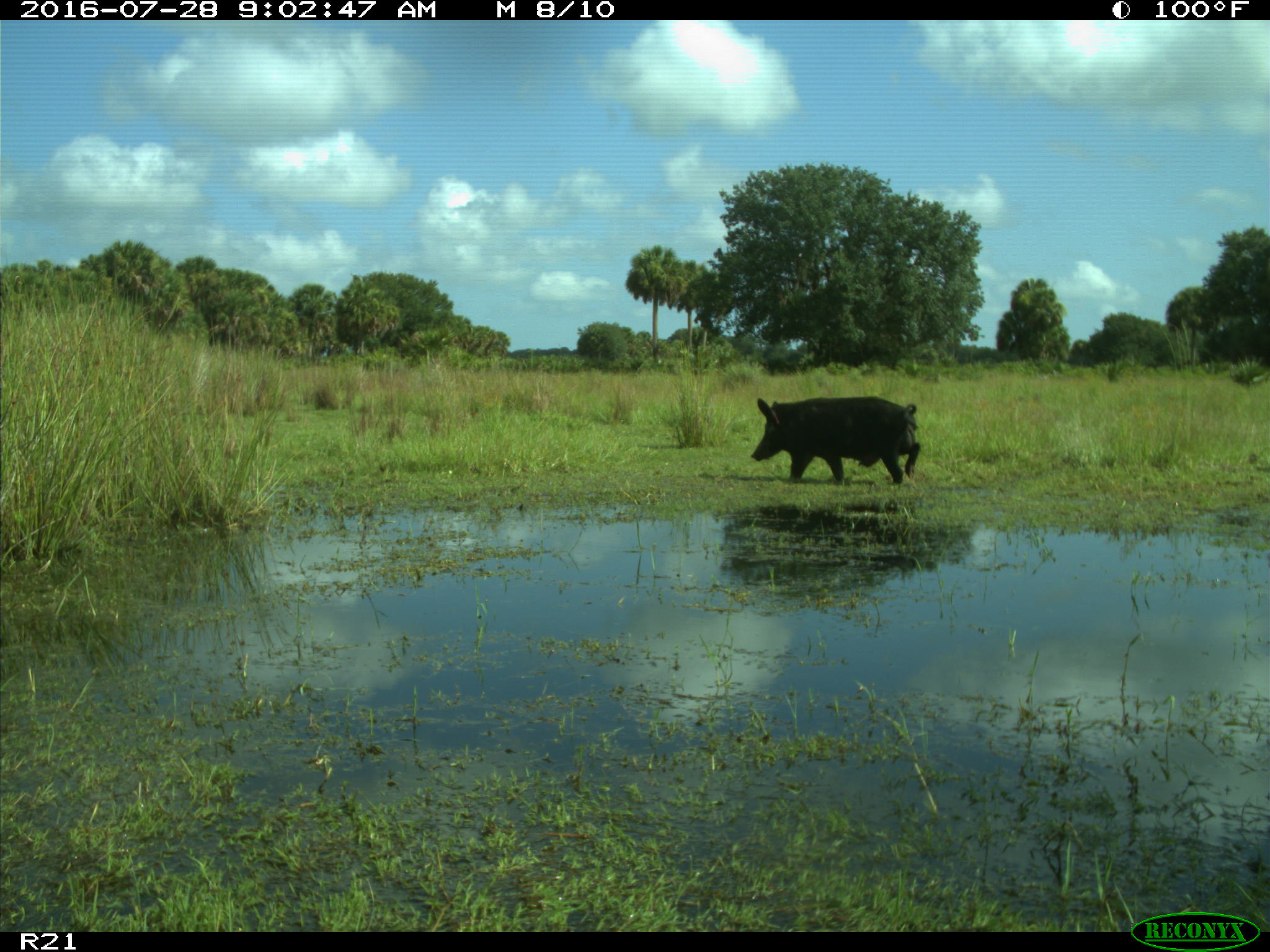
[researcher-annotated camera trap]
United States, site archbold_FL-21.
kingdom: Animalia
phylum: Chordata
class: Mammalia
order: Artiodactyla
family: Suidae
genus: Sus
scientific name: Sus scrofa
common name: wild boar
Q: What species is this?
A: Sus scrofa (wild boar).